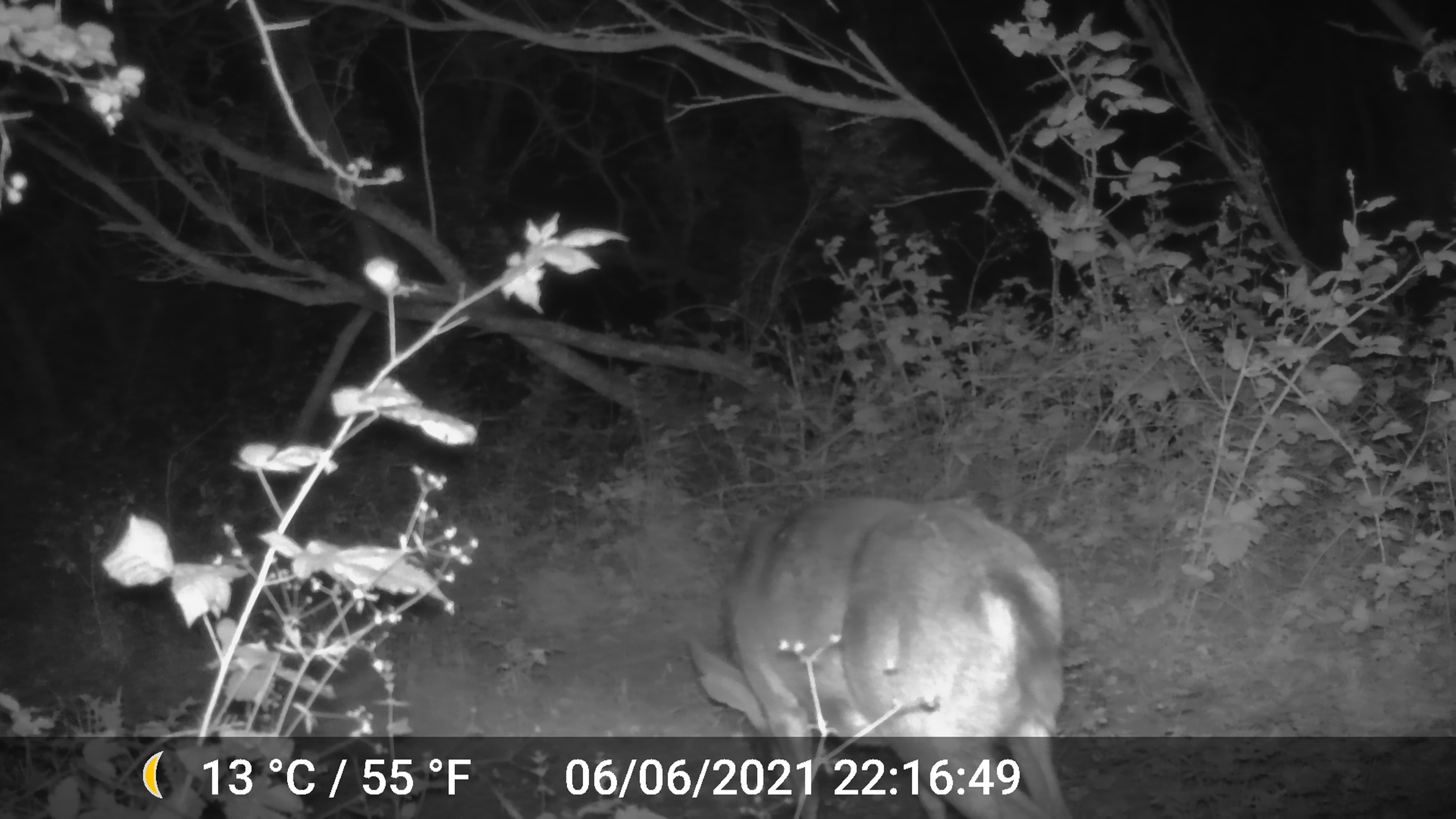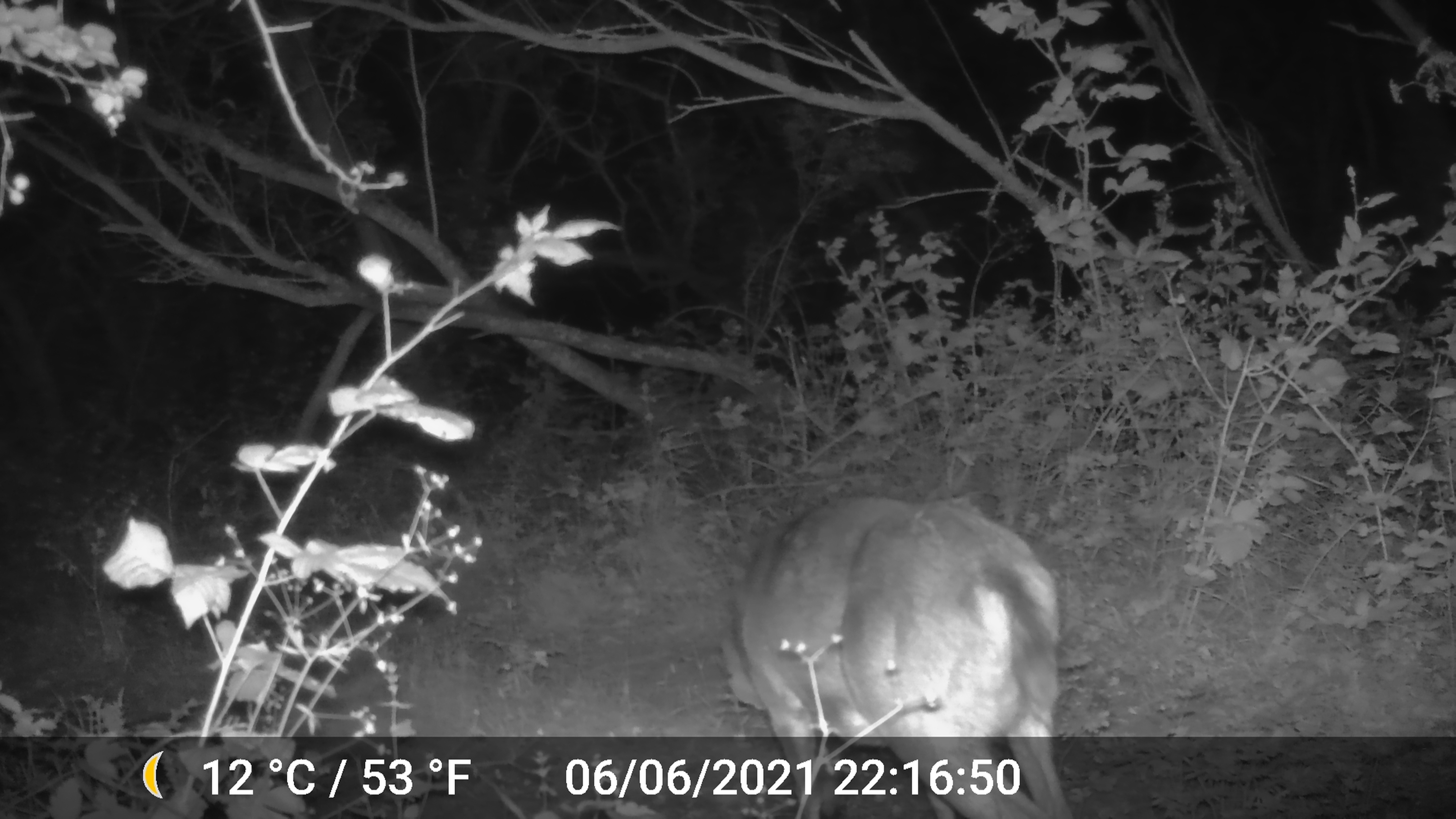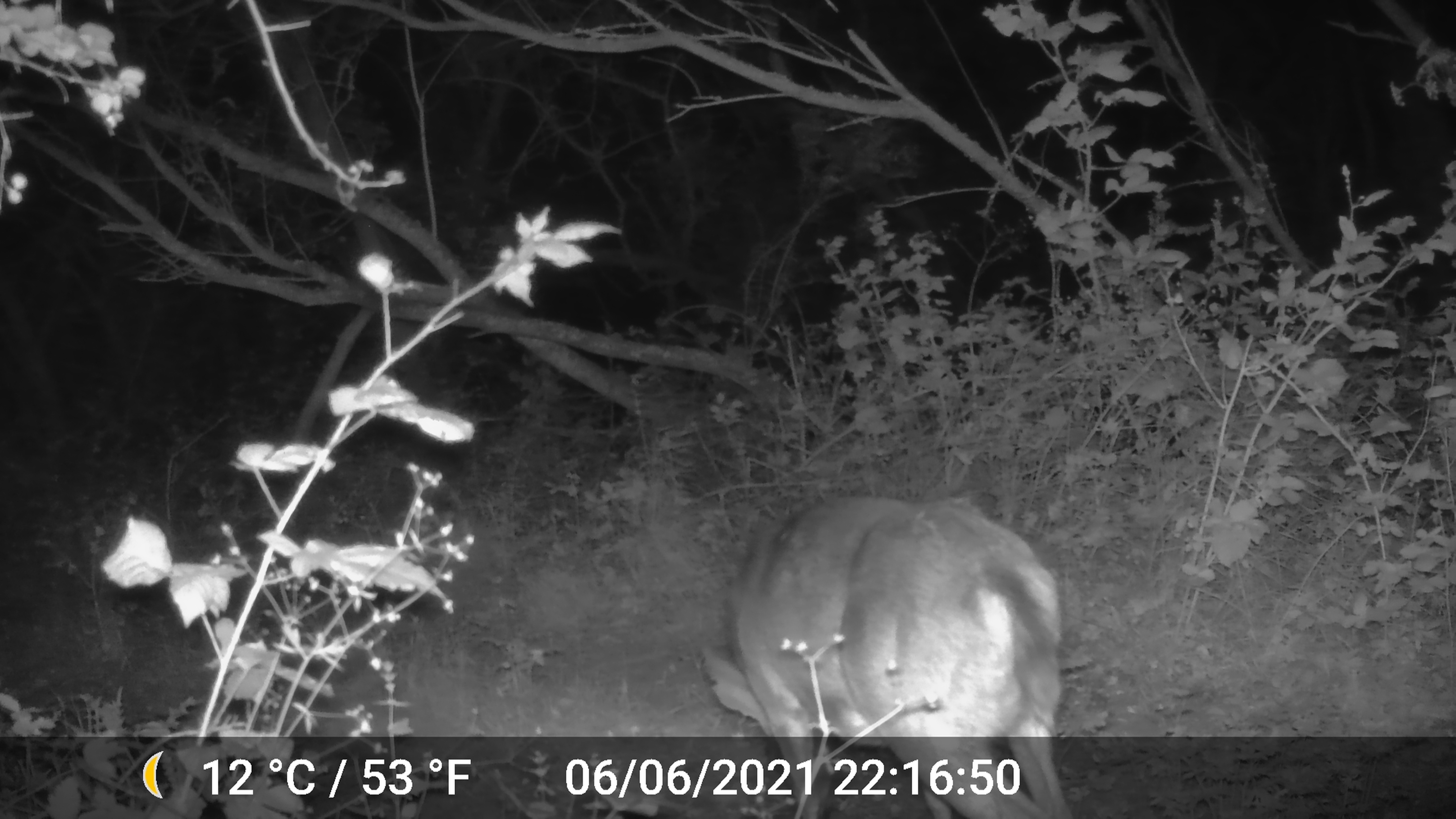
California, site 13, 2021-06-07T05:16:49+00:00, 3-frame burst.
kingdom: Animalia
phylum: Chordata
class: Mammalia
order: Artiodactyla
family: Cervidae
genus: Odocoileus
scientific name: Odocoileus hemionus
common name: mule deer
Mule deer (Odocoileus hemionus).